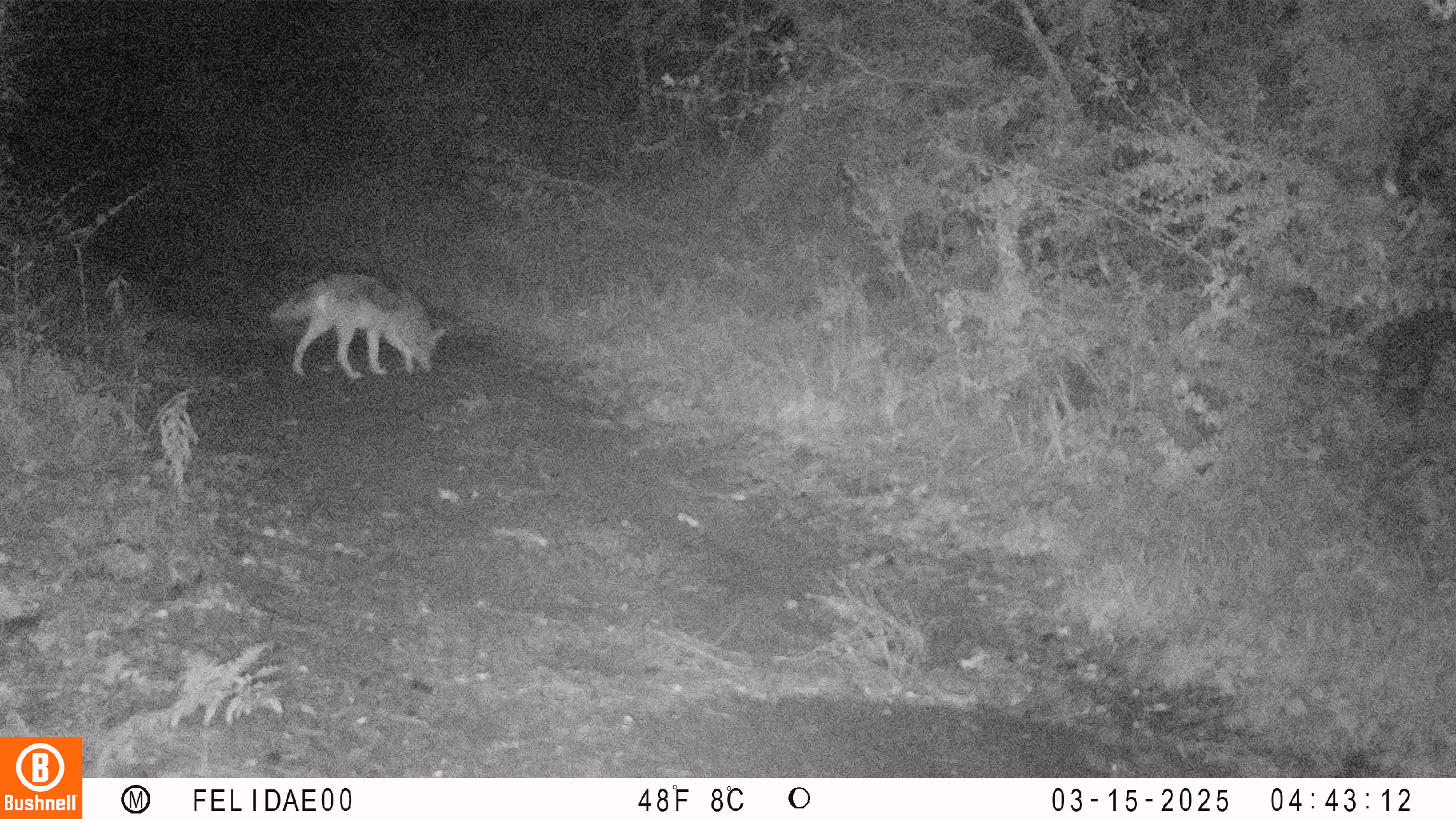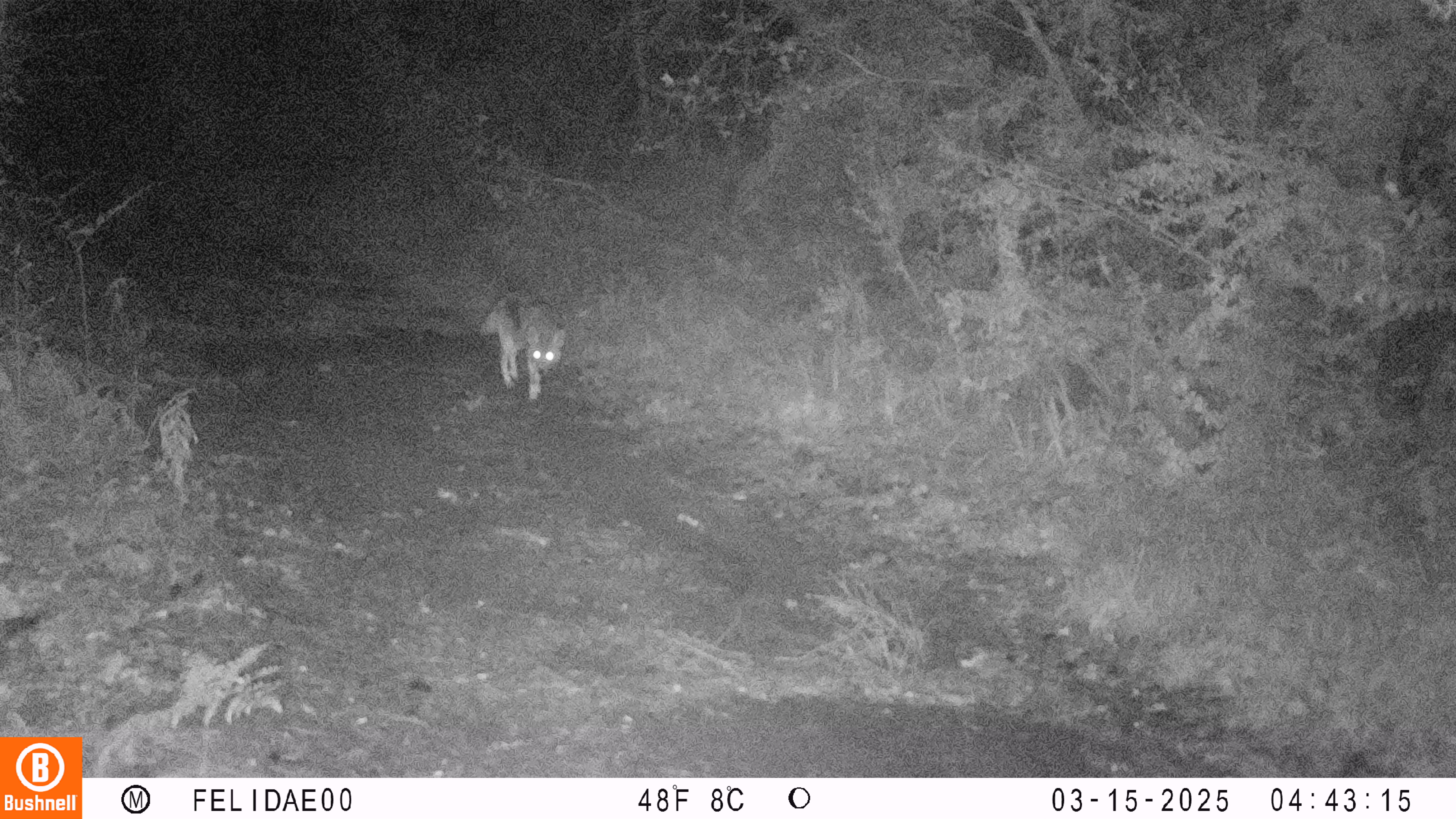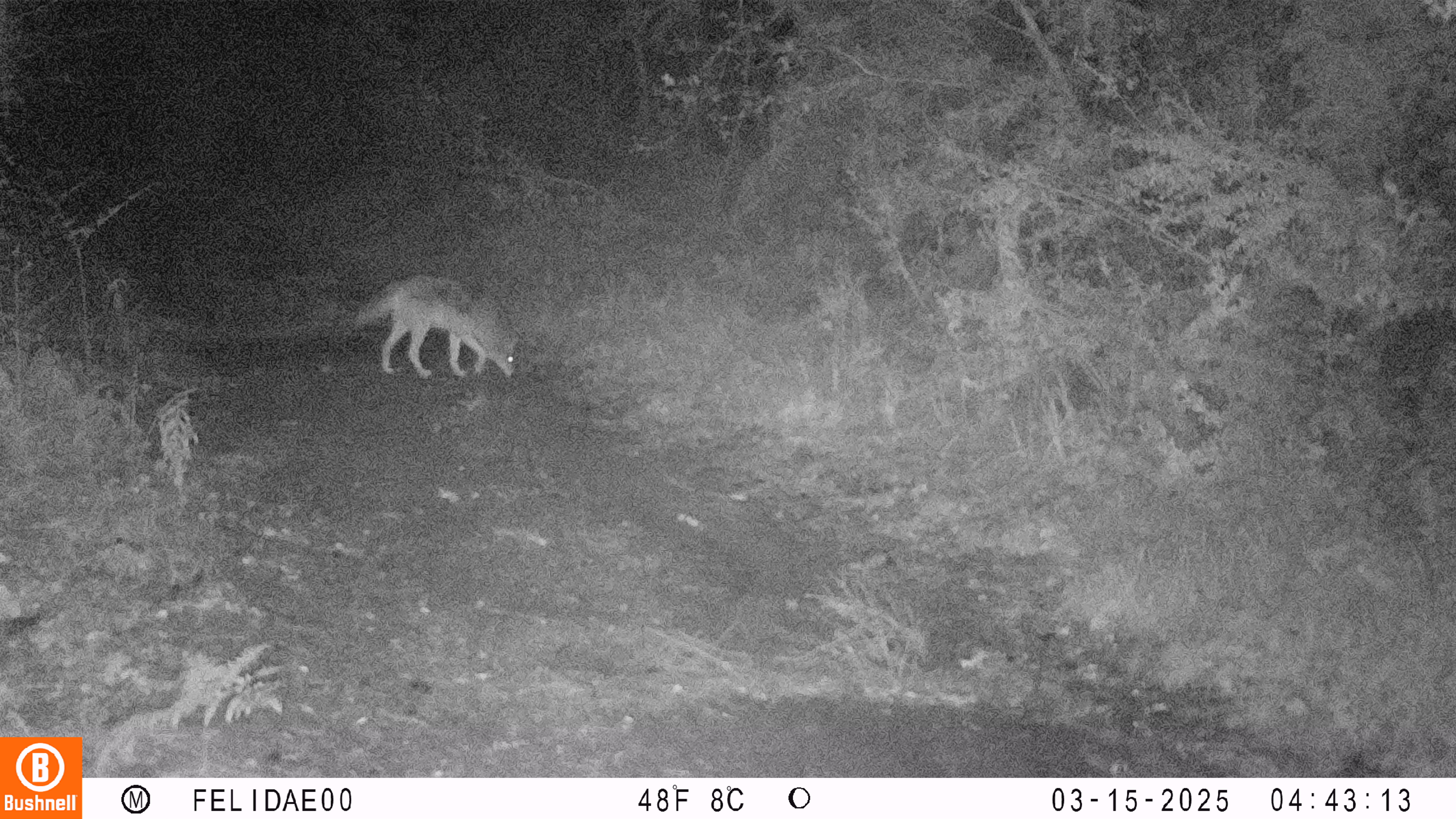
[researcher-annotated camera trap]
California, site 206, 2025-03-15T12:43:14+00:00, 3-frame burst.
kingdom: Animalia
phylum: Chordata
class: Mammalia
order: Carnivora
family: Canidae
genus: Canis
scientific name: Canis latrans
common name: coyote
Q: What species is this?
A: Coyote (Canis latrans).